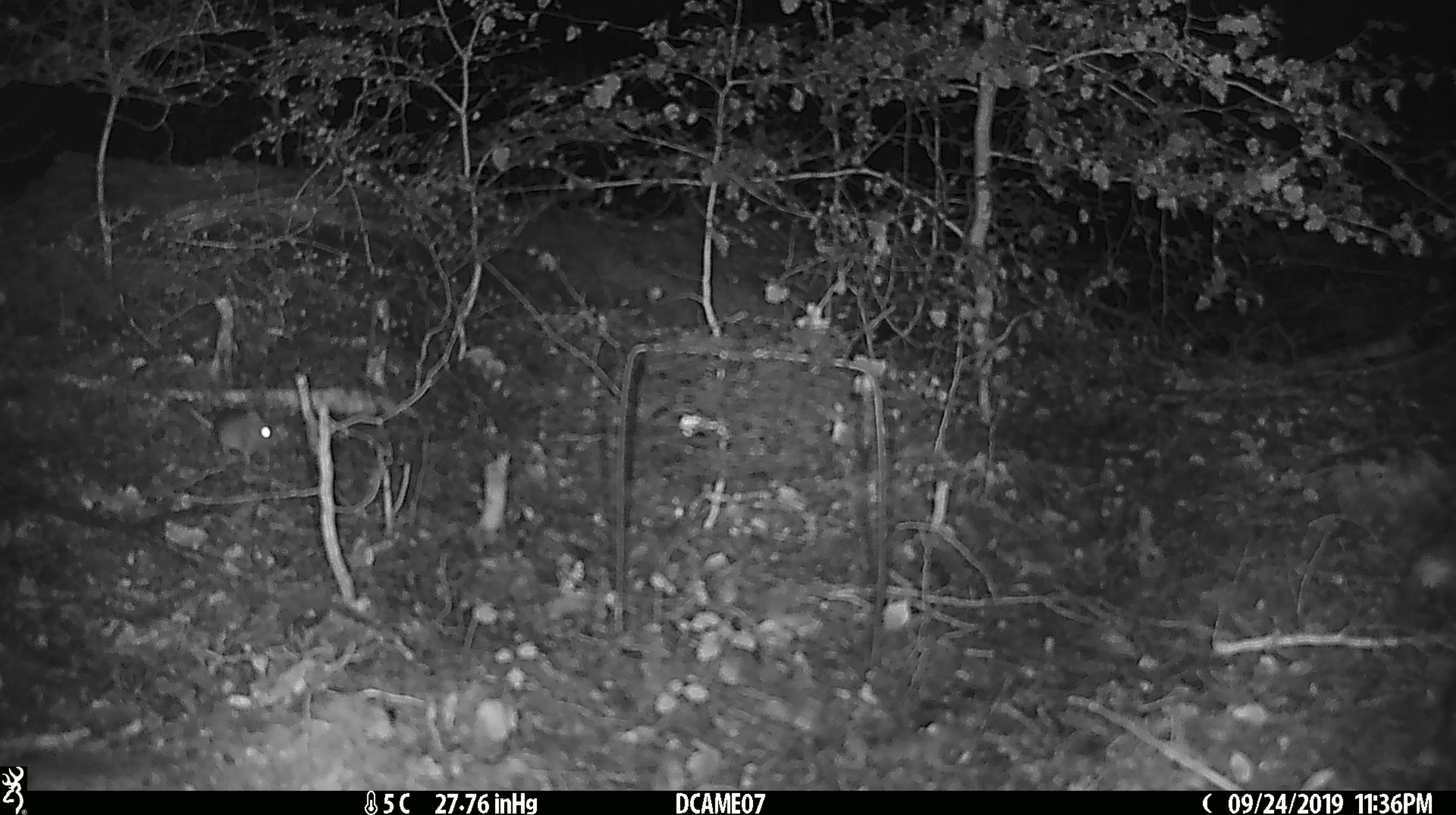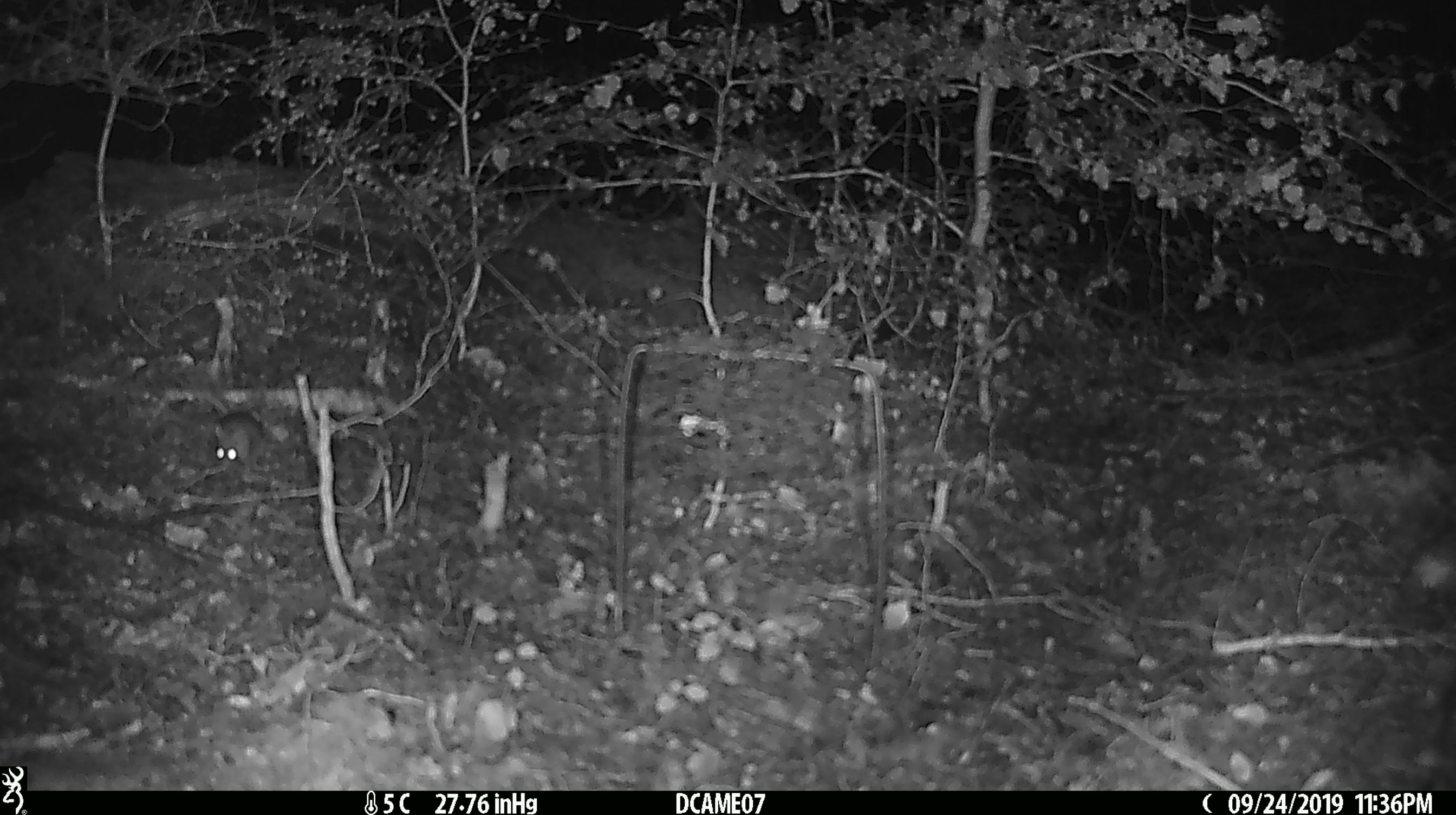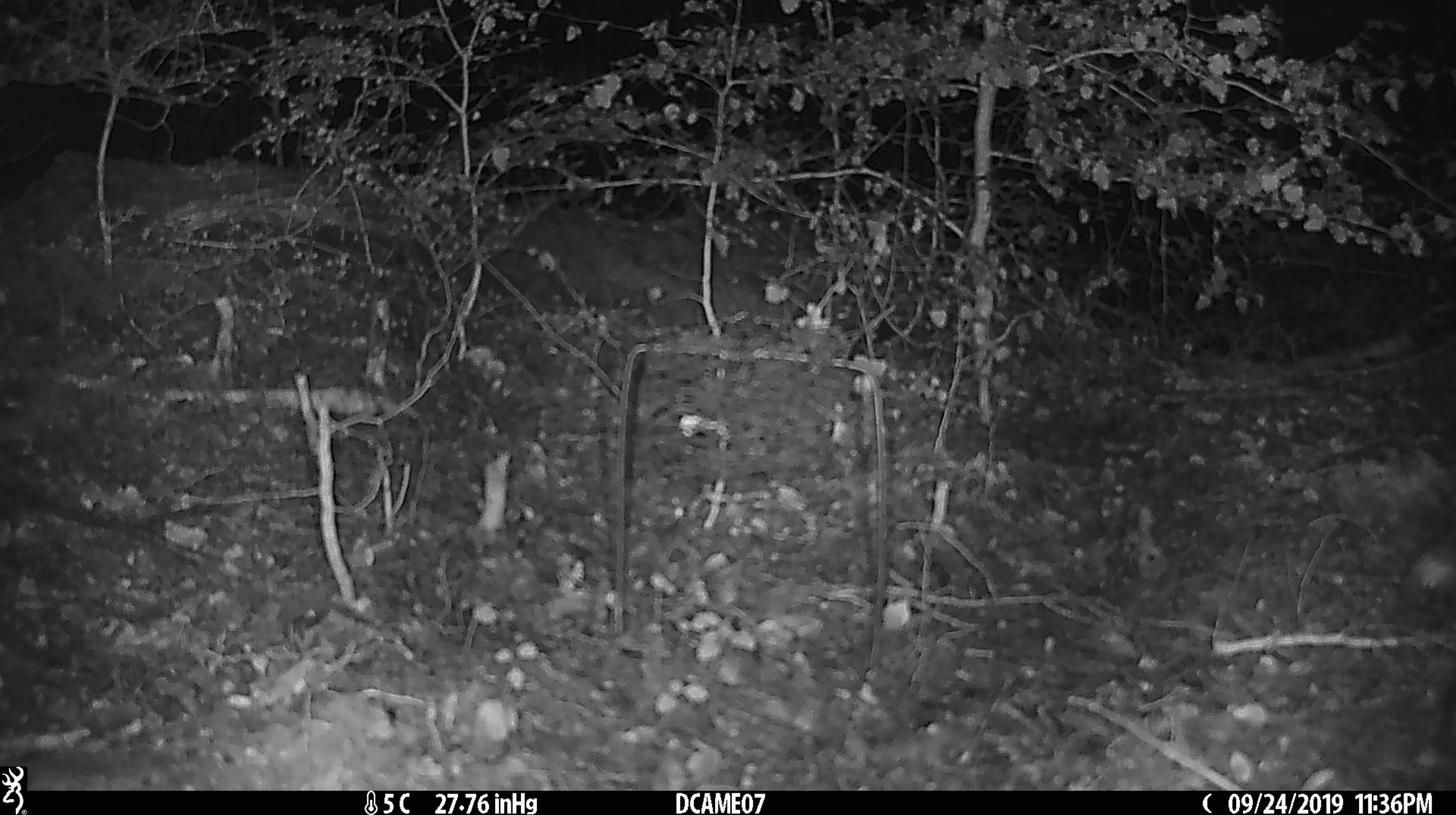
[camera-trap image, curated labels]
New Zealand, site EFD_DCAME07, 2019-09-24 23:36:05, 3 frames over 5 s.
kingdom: Animalia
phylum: Chordata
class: Mammalia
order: Rodentia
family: Muridae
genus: Mus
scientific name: Mus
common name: mouse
Mouse (Mus).